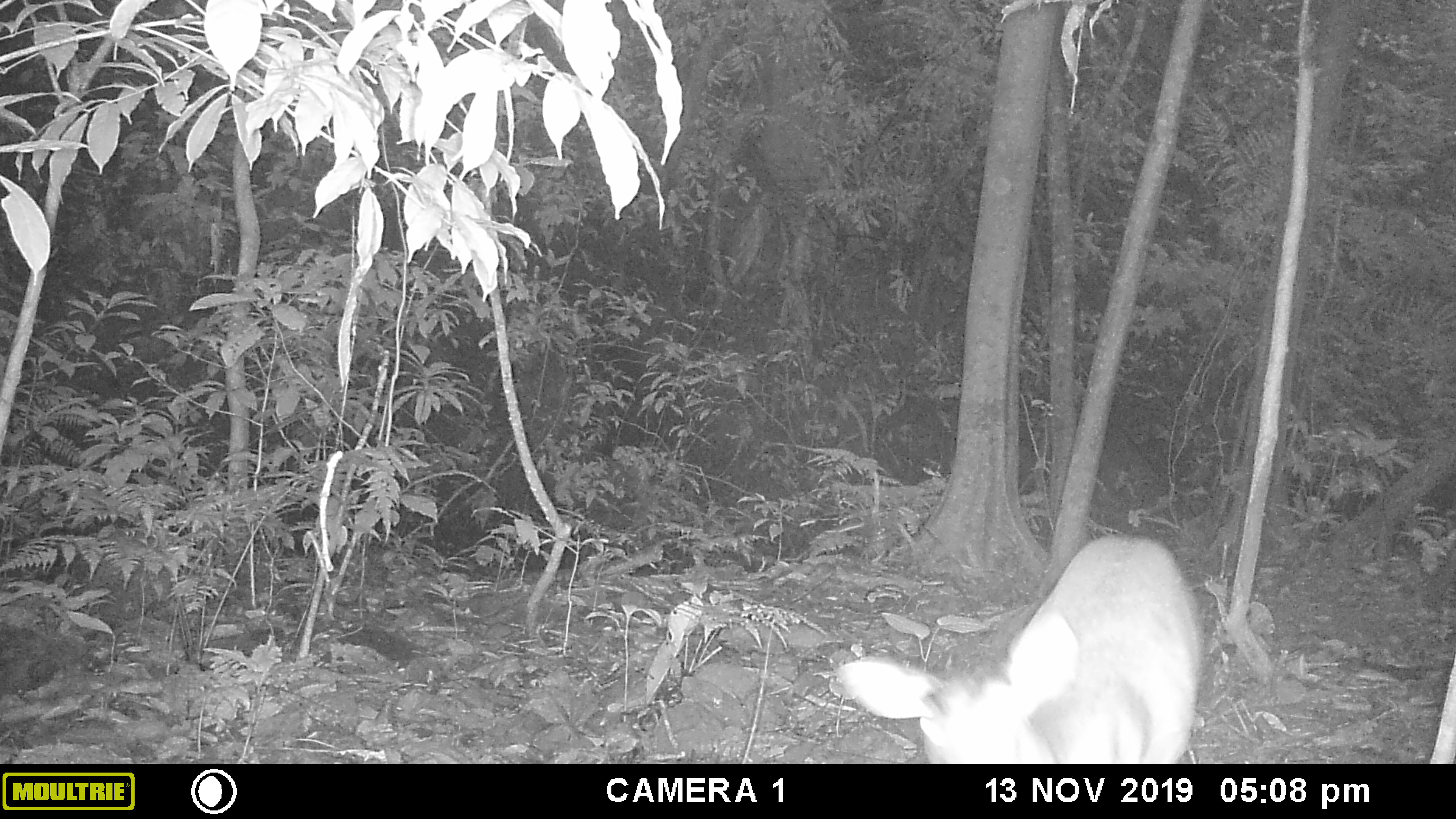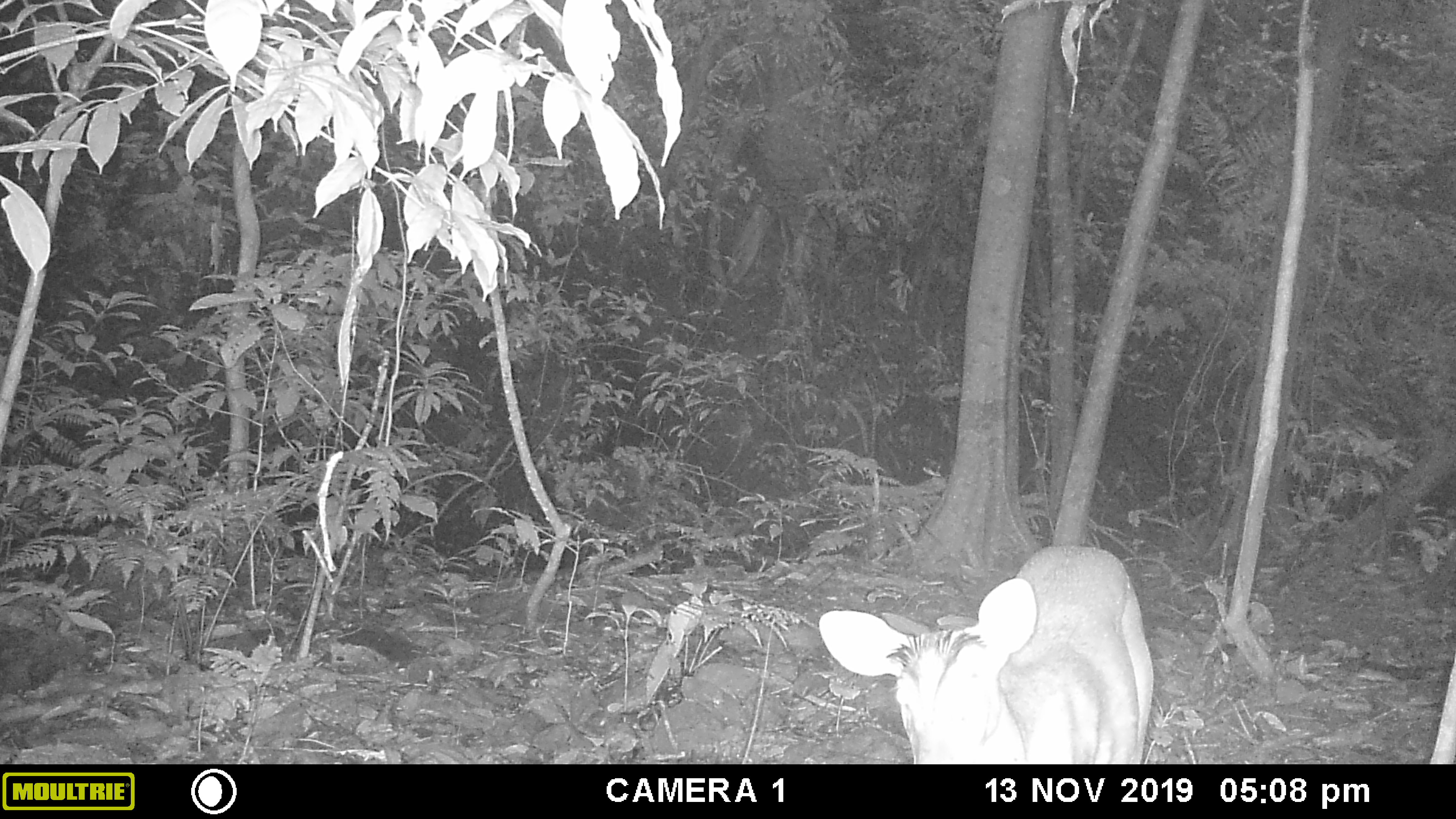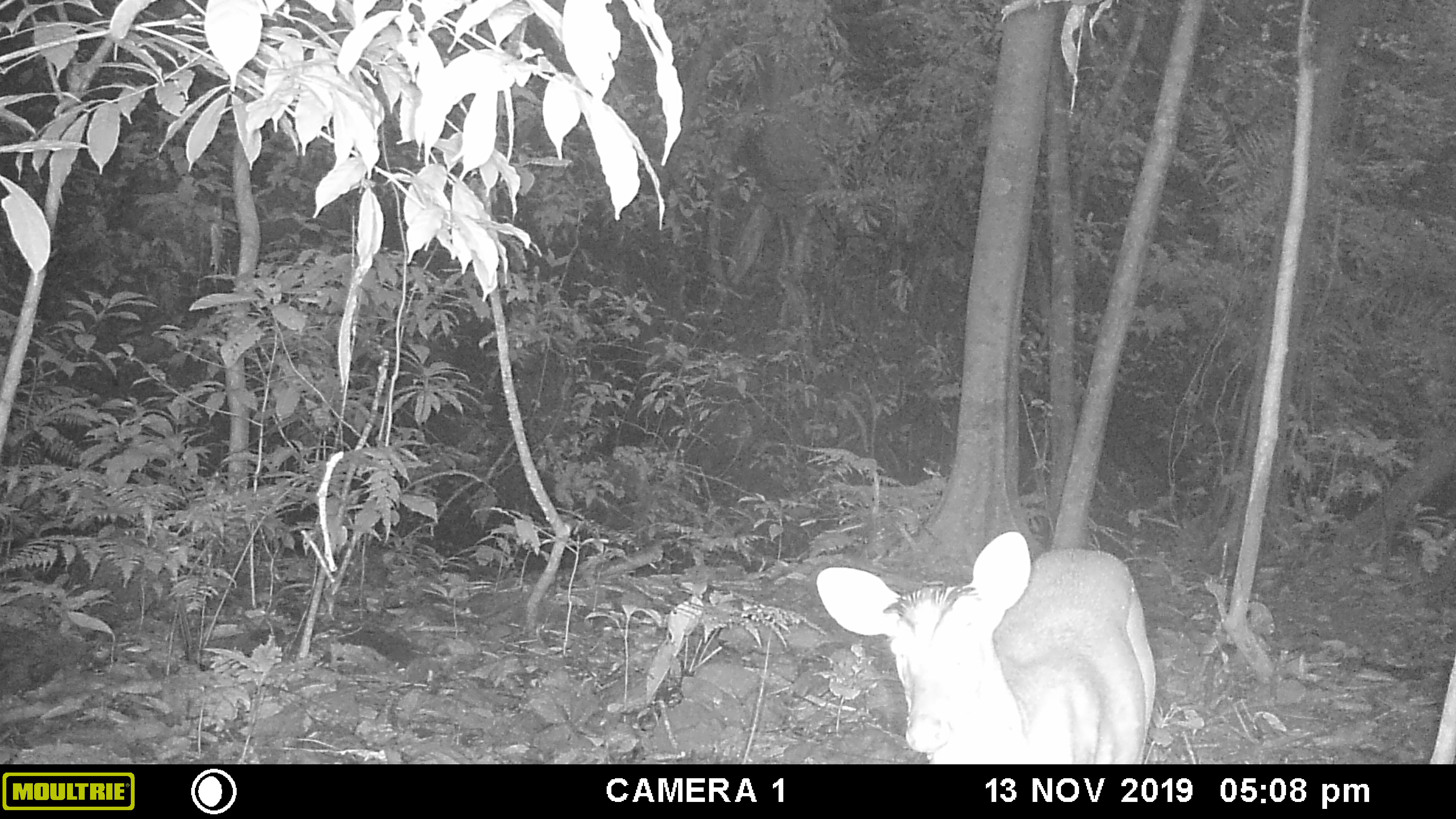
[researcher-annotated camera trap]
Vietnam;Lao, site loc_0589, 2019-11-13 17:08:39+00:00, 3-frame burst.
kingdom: Animalia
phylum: Chordata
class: Mammalia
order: Artiodactyla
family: Cervidae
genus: Muntiacus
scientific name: Muntiacus muntjak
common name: red muntjac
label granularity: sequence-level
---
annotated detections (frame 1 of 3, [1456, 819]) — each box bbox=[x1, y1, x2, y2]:
red muntjac: bbox=[835, 530, 1207, 763]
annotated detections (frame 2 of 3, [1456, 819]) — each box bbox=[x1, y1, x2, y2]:
red muntjac: bbox=[816, 543, 1153, 765]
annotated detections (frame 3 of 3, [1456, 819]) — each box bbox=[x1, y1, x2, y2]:
red muntjac: bbox=[813, 530, 1153, 765]